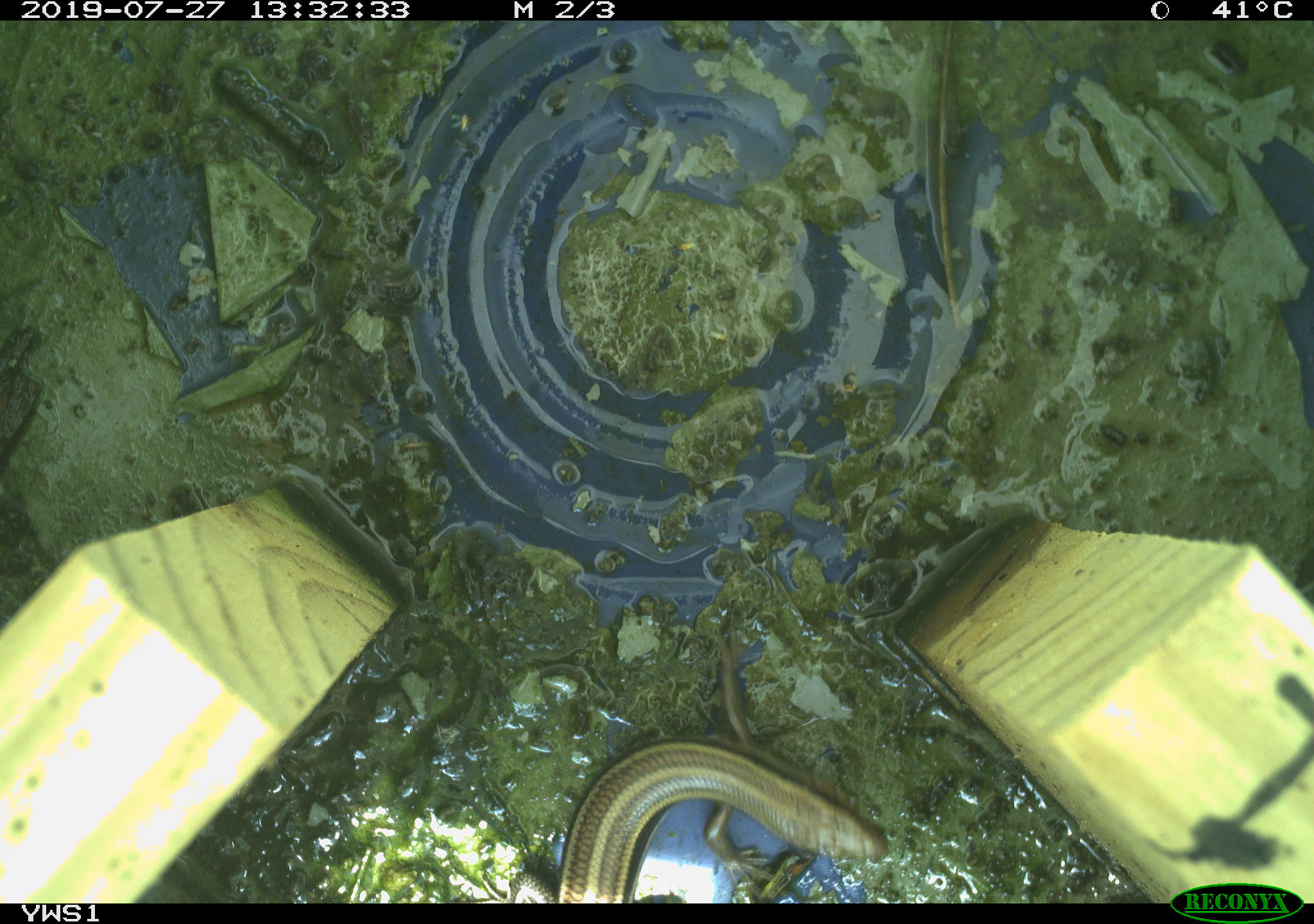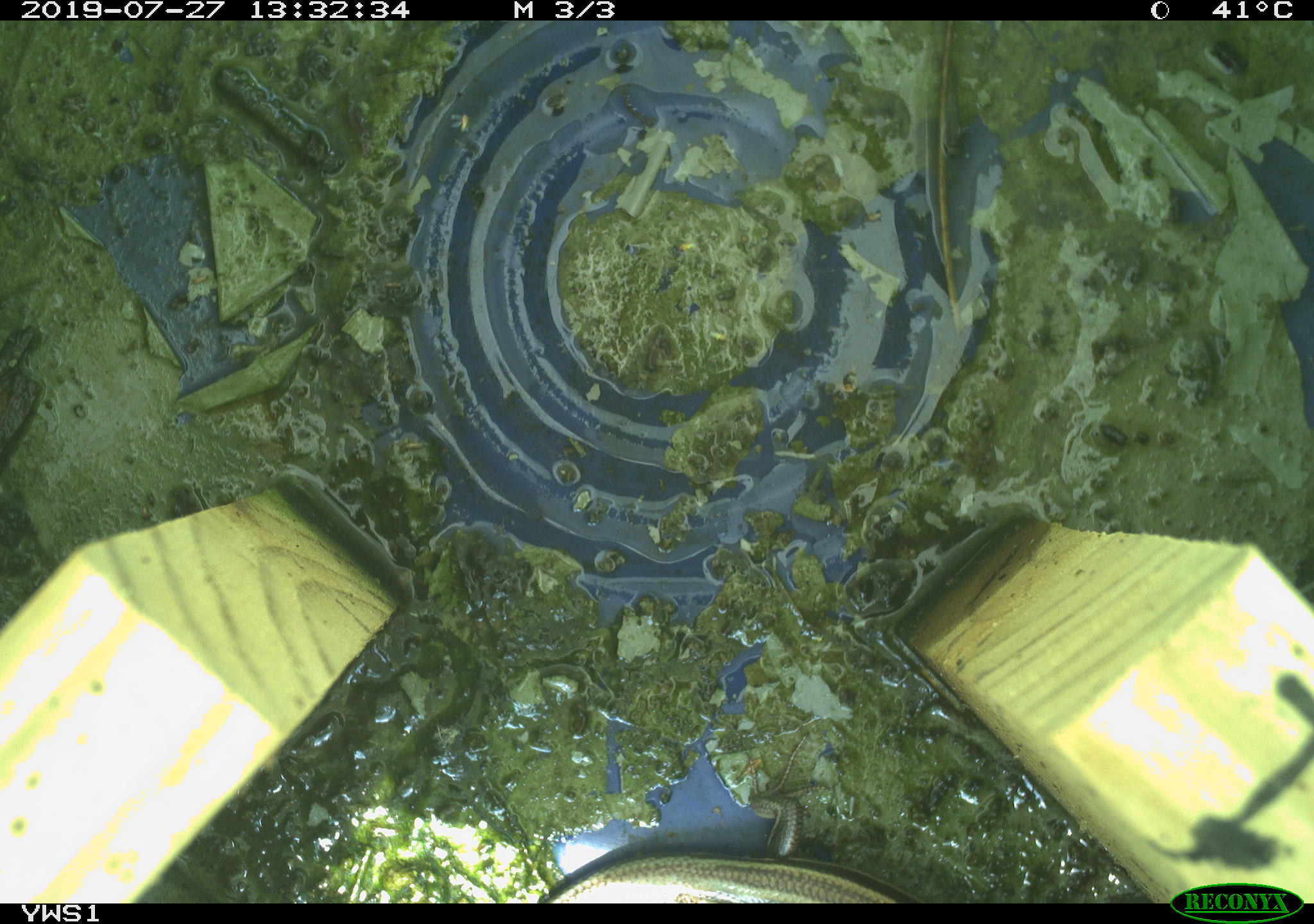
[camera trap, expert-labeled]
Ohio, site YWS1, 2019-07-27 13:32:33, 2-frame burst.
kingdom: Animalia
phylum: Chordata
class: Reptilia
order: Squamata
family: Scincidae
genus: Plestiodon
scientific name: Plestiodon fasciatus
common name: common five-lined skink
Common five-lined skink (Plestiodon fasciatus).